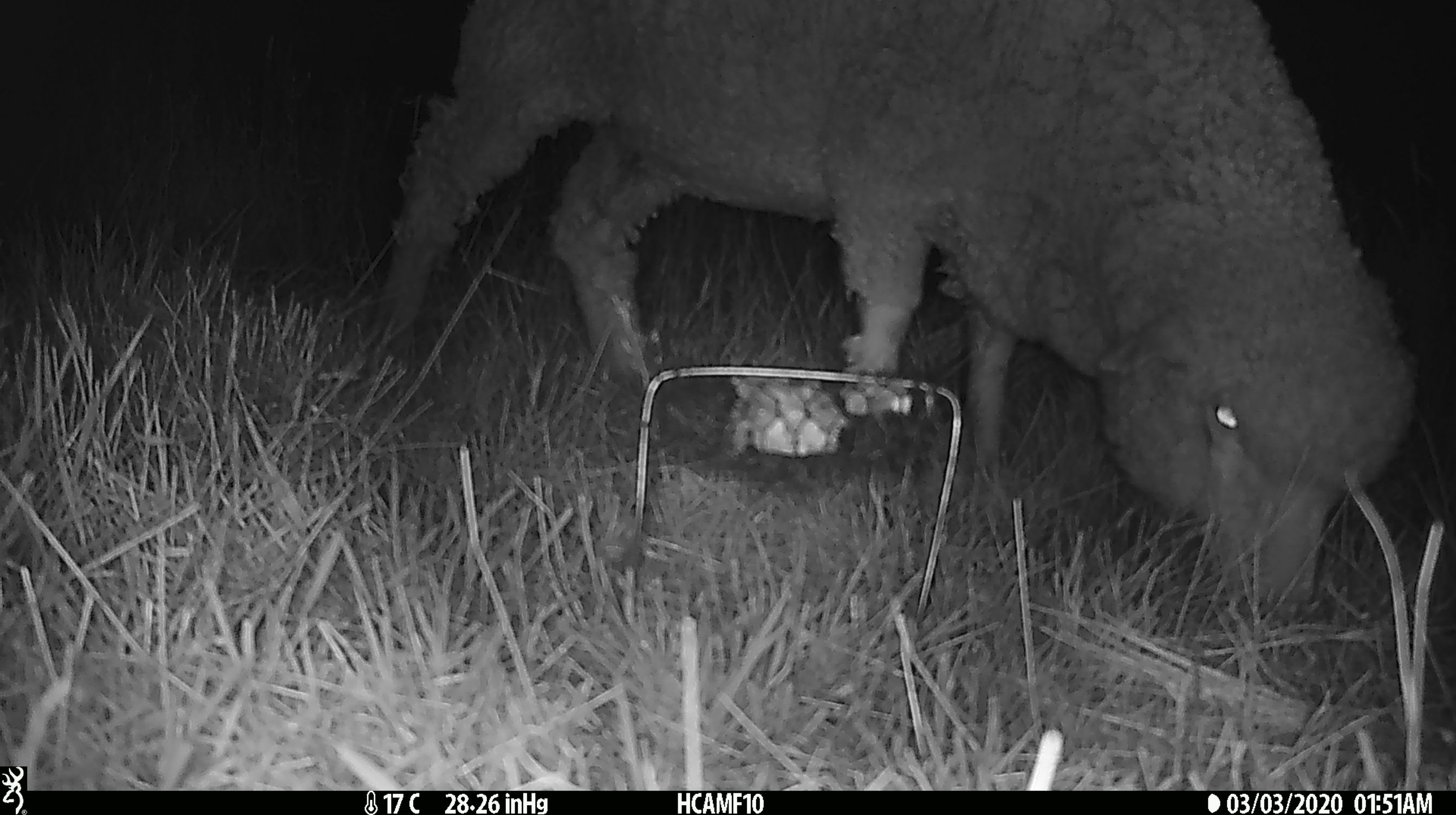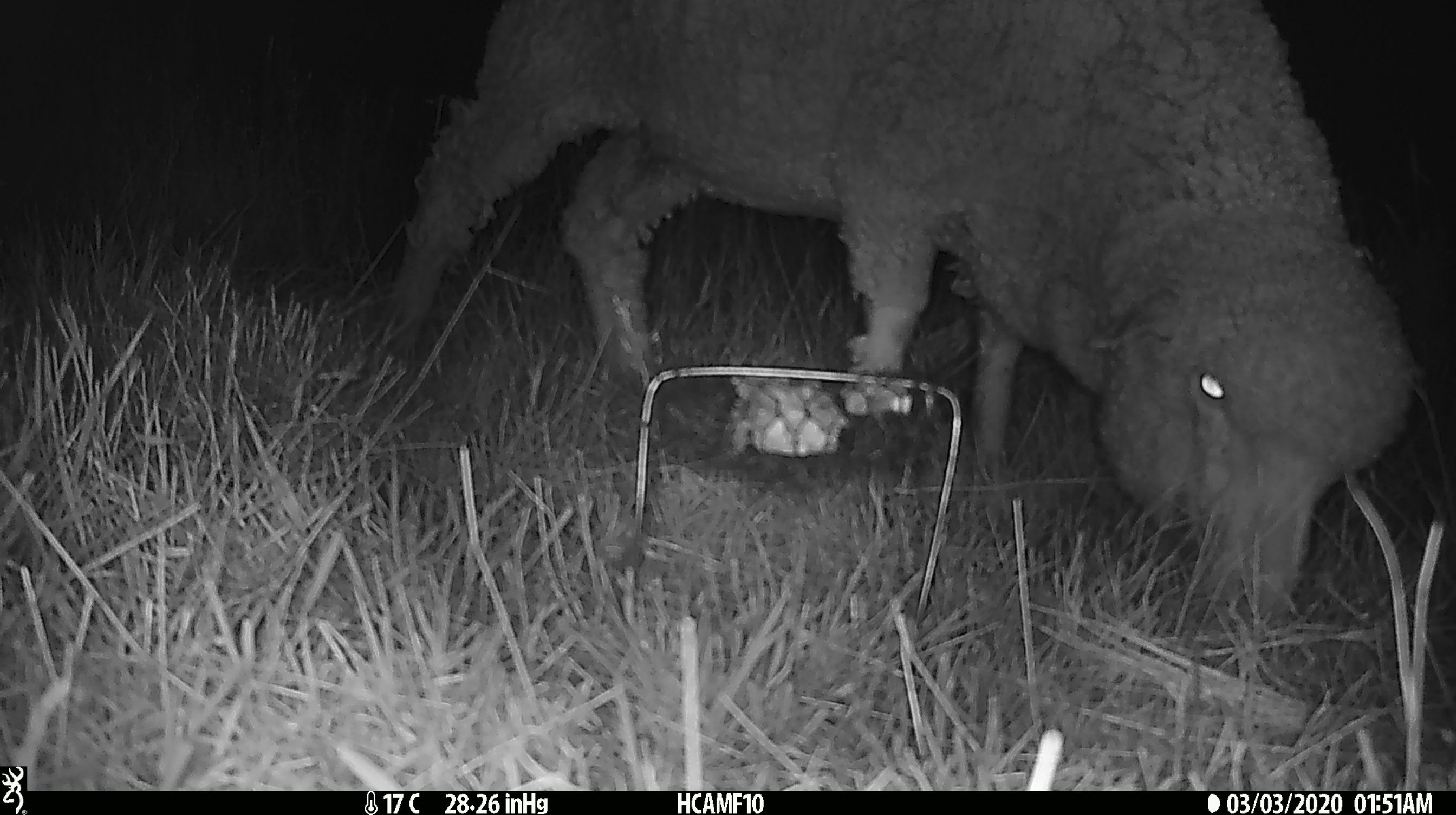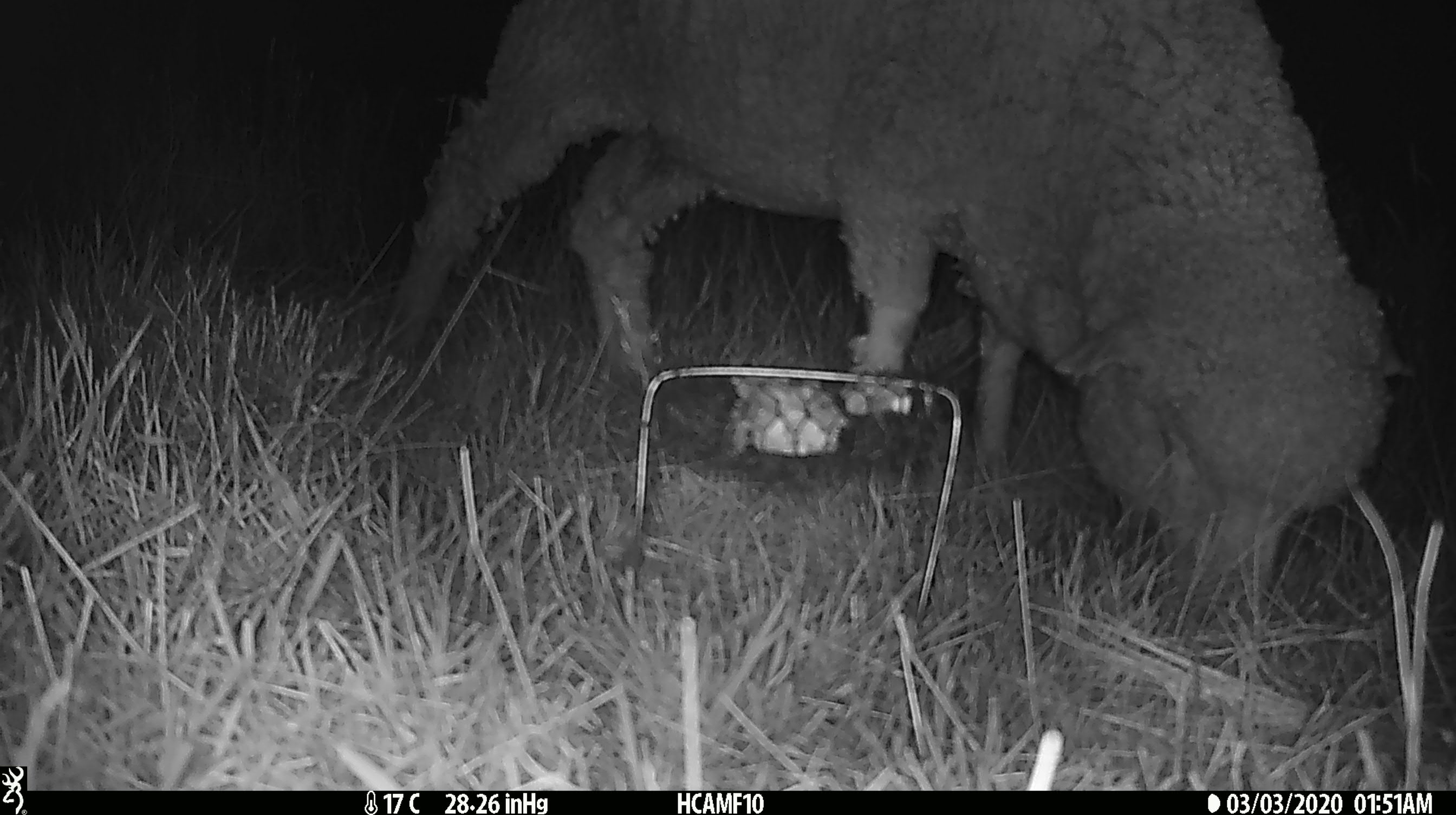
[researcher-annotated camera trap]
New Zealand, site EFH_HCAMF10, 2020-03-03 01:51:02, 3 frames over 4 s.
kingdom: Animalia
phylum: Chordata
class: Mammalia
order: Artiodactyla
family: Bovidae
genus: Ovis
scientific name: Ovis aries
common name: domestic sheep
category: sheep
Sheep (domestic sheep) (Ovis aries).